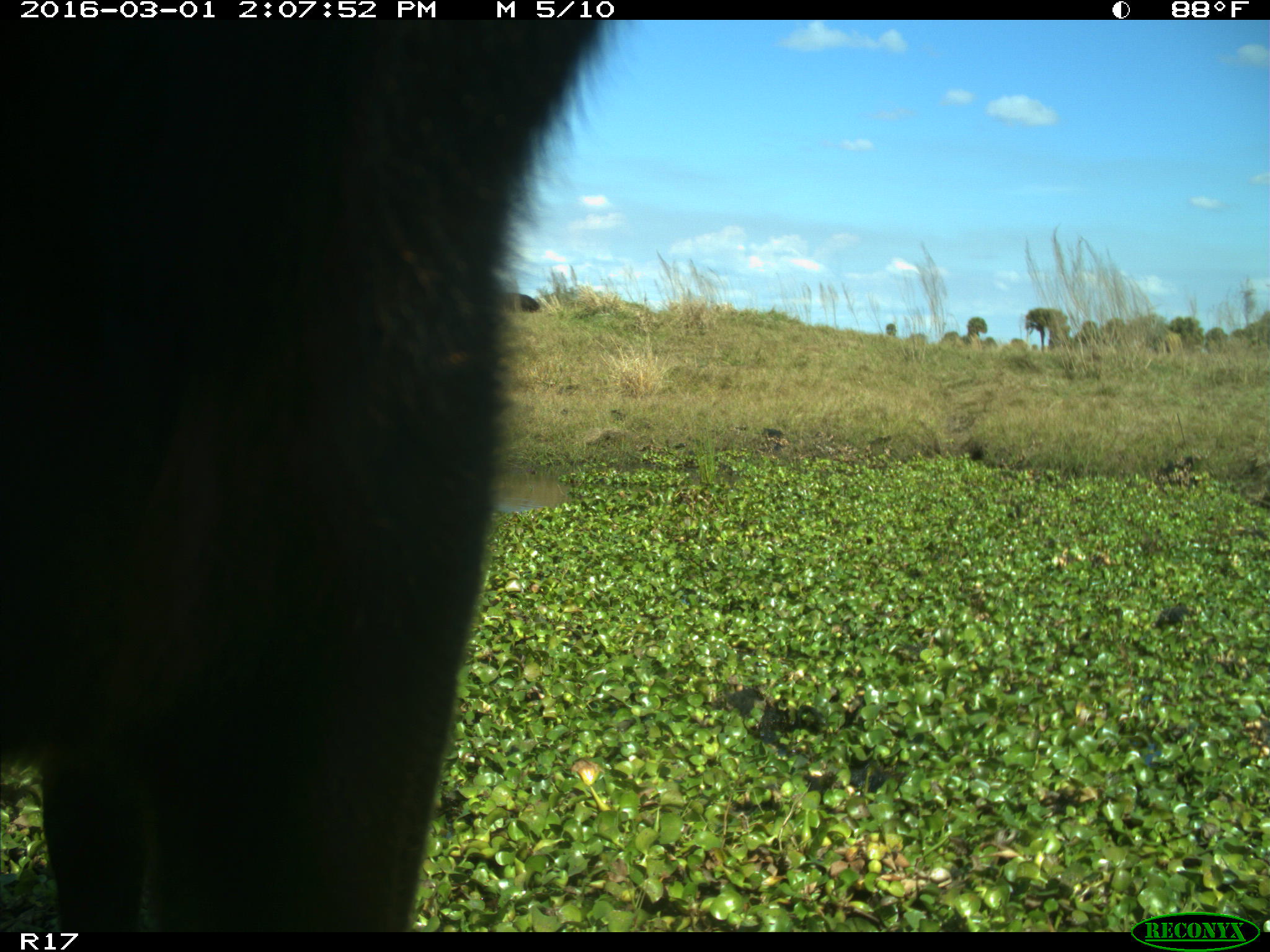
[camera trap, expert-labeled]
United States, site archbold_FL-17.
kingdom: Animalia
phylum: Chordata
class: Mammalia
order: Artiodactyla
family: Bovidae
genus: Bos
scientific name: Bos taurus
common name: domestic cow